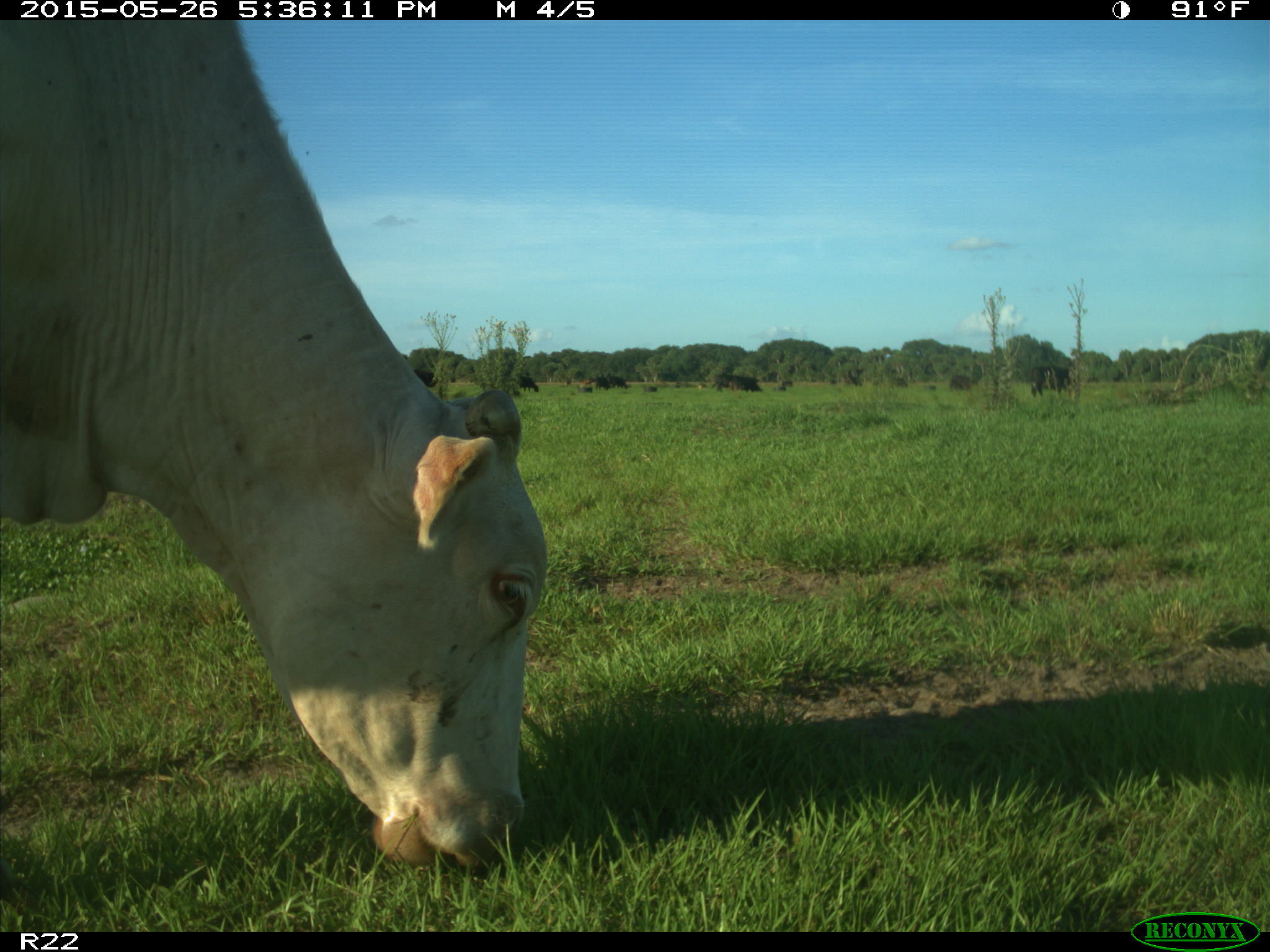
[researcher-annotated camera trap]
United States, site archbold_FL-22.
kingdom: Animalia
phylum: Chordata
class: Mammalia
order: Artiodactyla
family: Bovidae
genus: Bos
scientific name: Bos taurus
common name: domestic cow